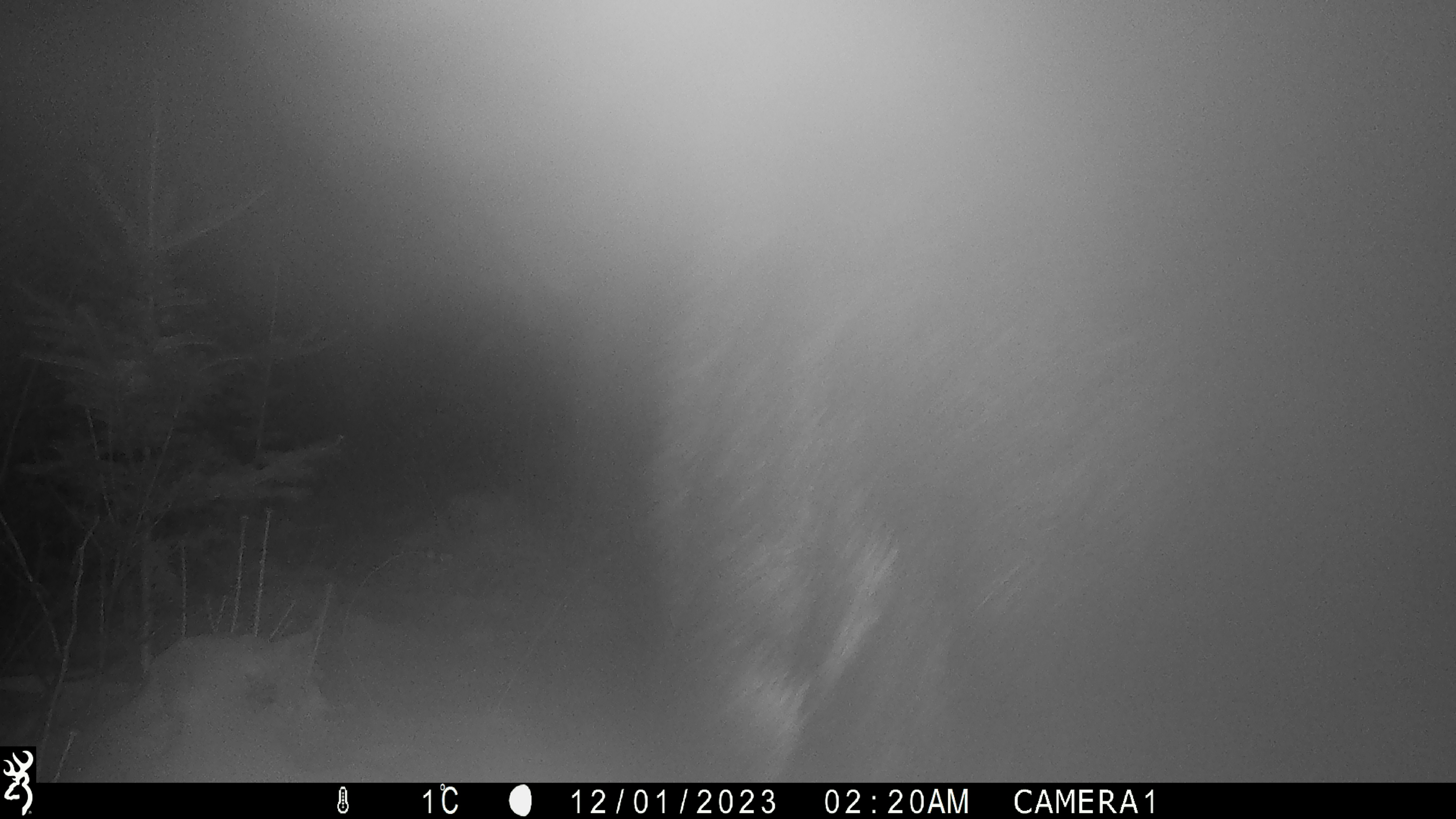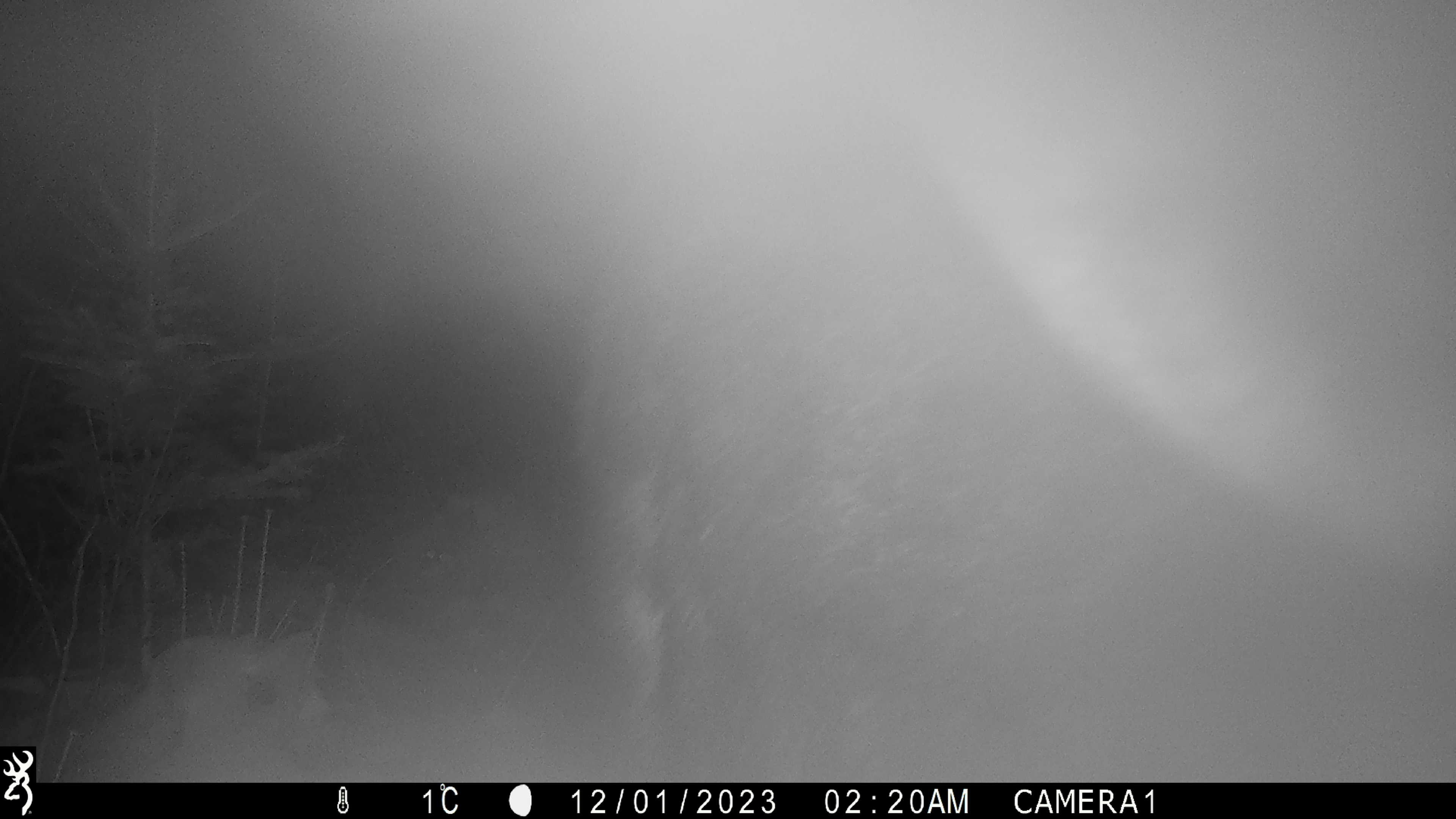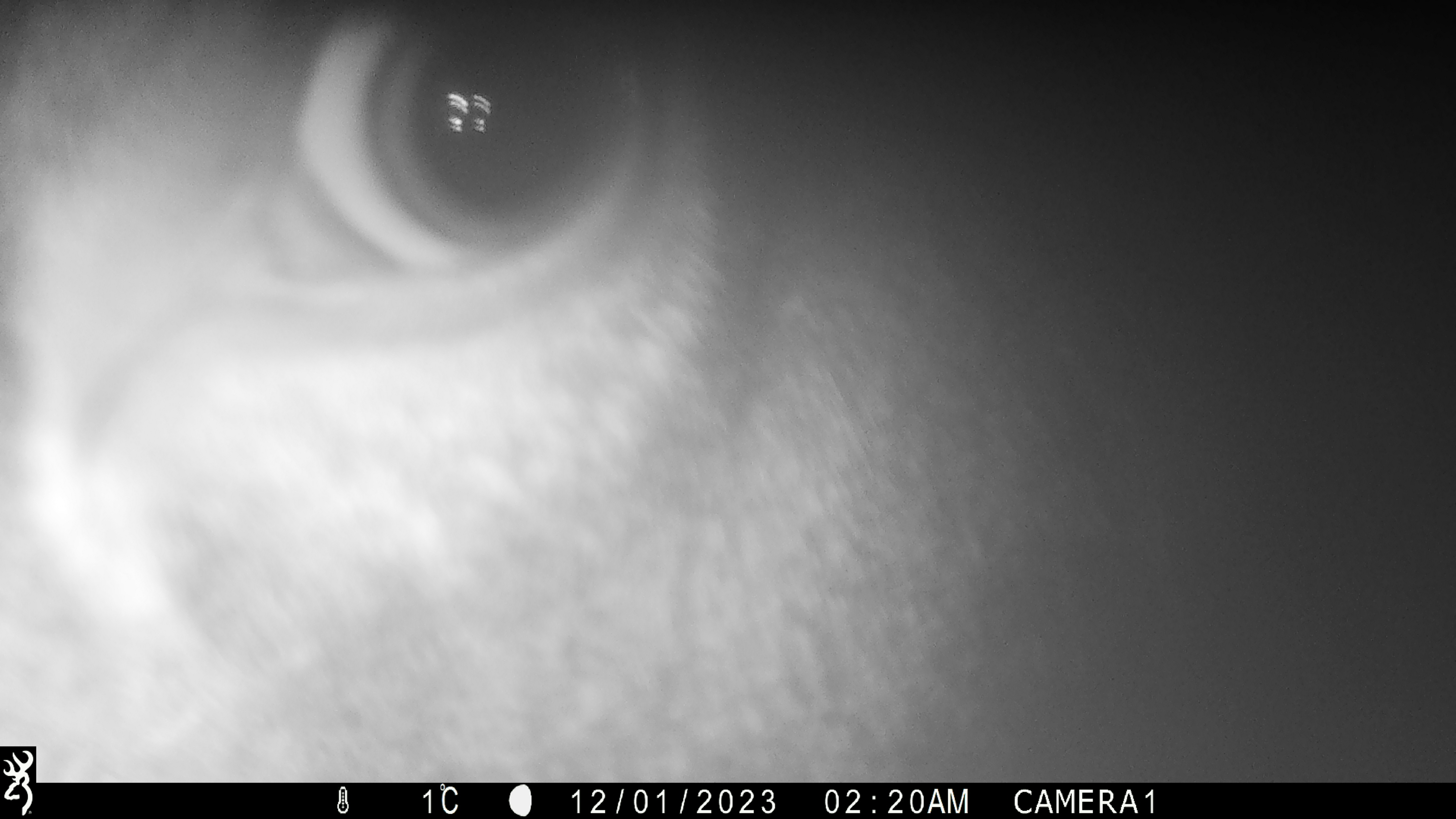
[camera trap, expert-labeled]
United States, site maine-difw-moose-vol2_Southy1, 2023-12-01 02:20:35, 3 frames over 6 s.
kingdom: Animalia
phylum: Chordata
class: Mammalia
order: Artiodactyla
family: Cervidae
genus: Alces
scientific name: Alces alces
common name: moose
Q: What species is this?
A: Moose (Alces alces).